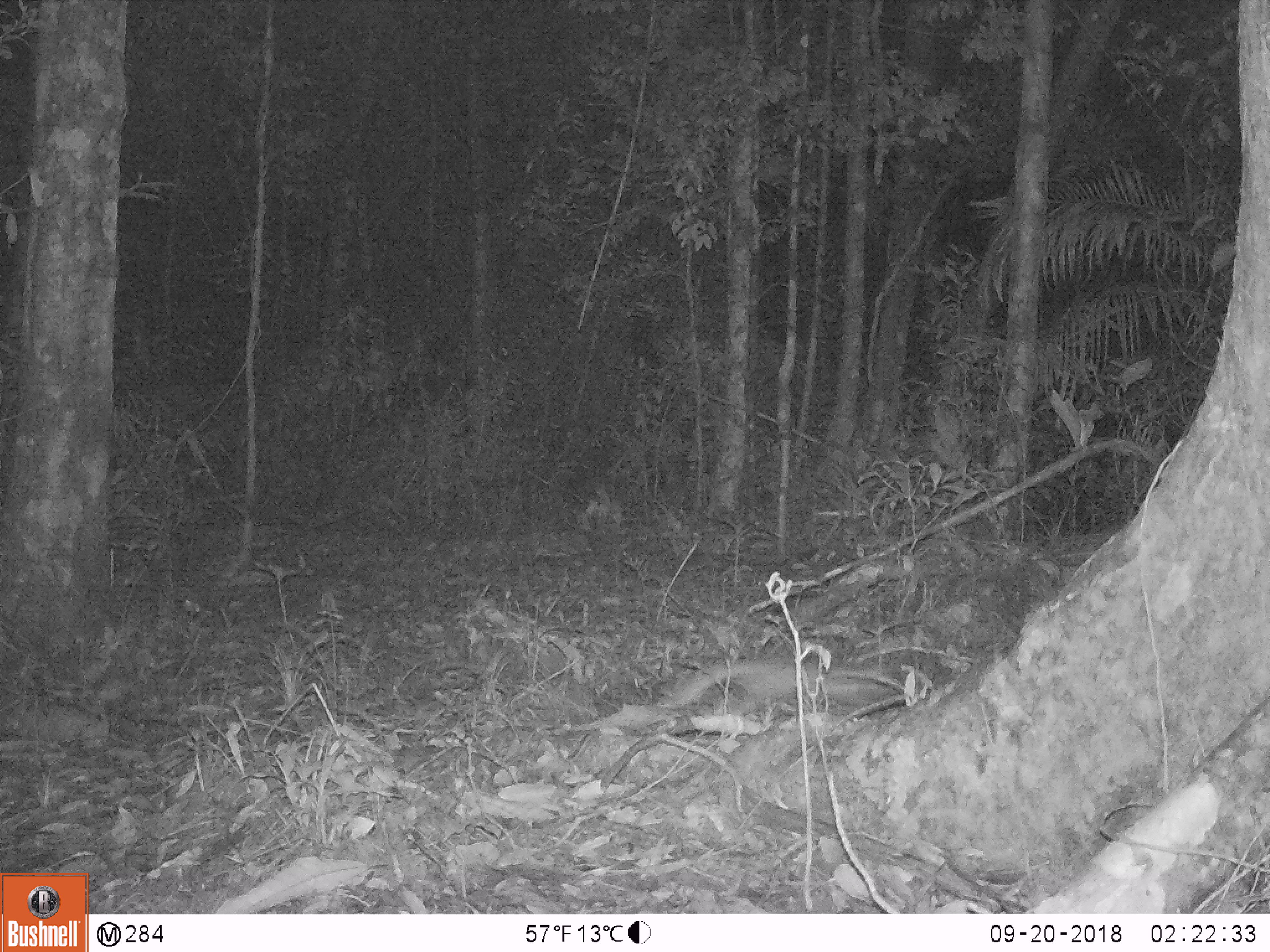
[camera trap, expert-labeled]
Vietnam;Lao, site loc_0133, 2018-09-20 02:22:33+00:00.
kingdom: Animalia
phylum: Chordata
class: Mammalia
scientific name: Mammalia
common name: mammal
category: unidentified small mammal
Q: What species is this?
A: Unidentified small mammal (mammal) (Mammalia).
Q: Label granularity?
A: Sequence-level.